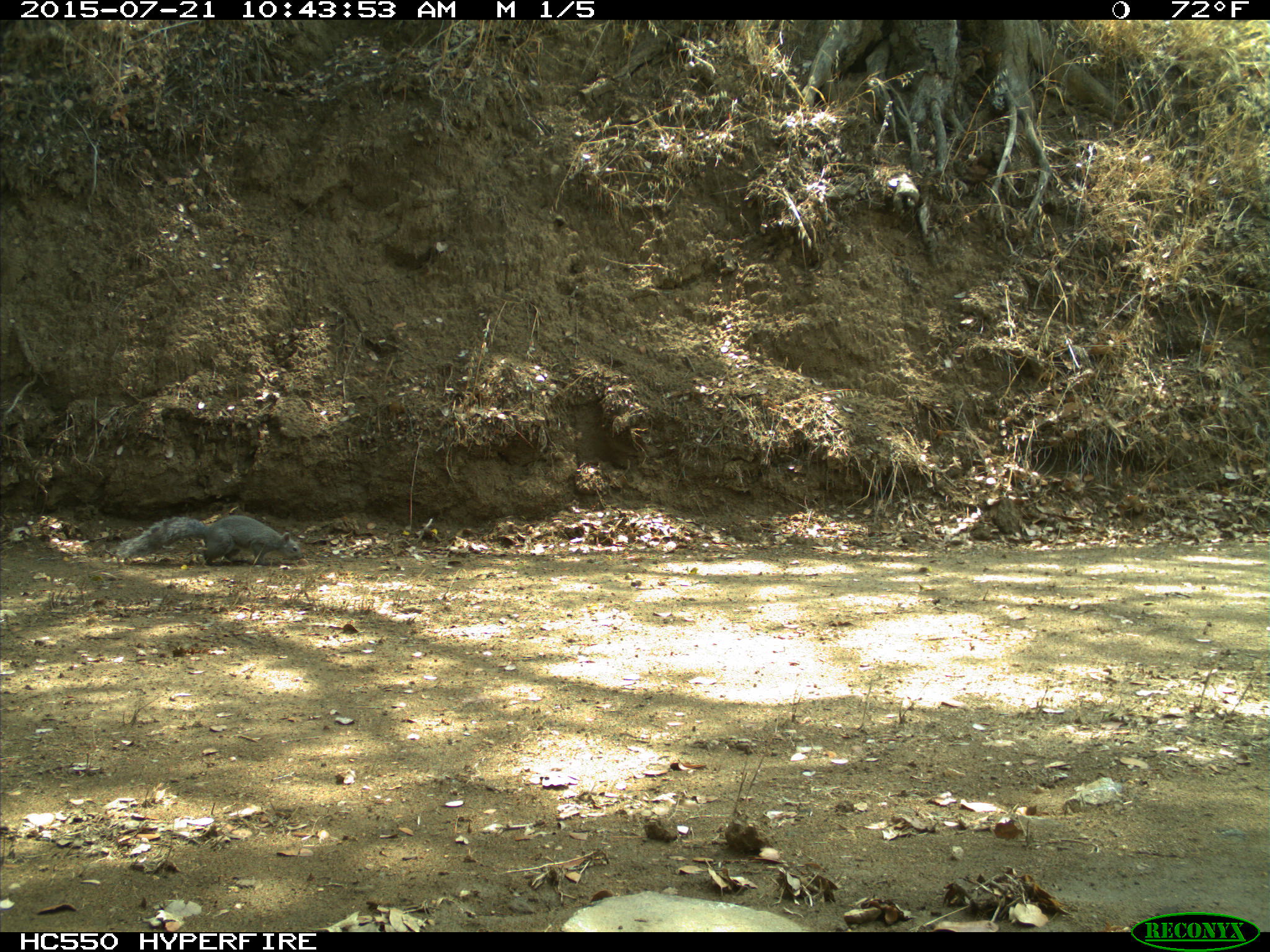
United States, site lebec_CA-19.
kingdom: Animalia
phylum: Chordata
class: Mammalia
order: Rodentia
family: Sciuridae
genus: Sciurus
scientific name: Sciurus carolinensis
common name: eastern gray squirrel